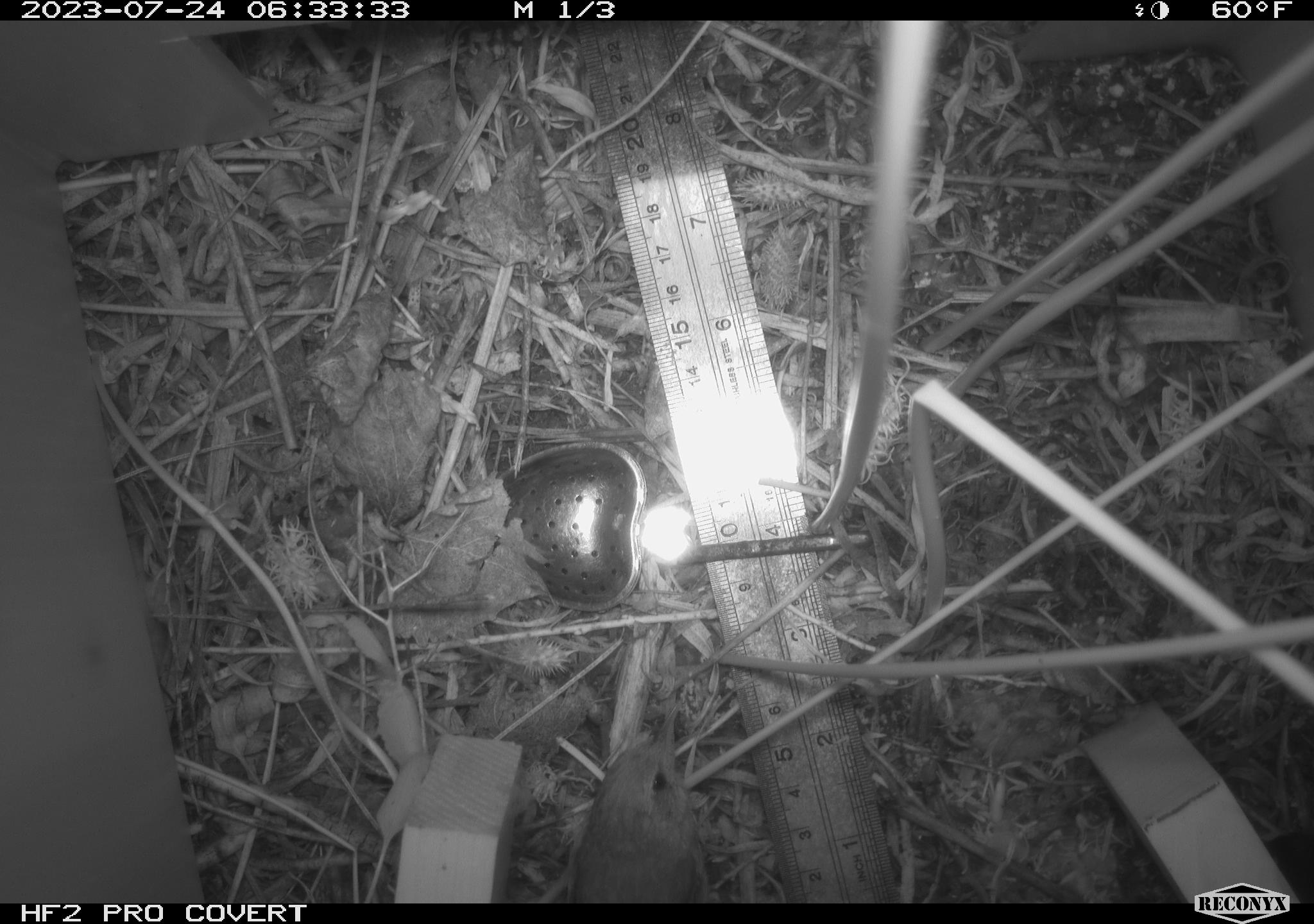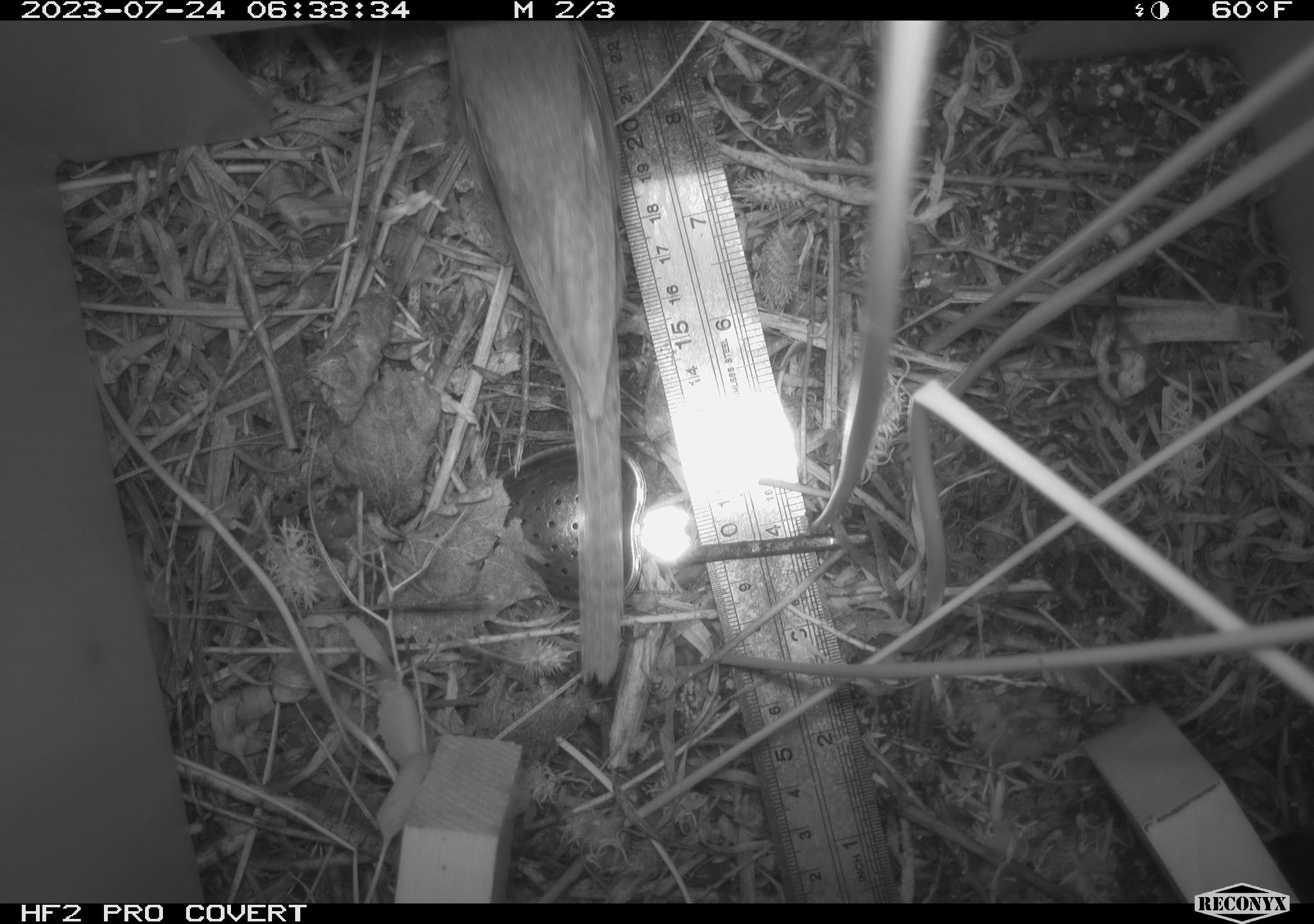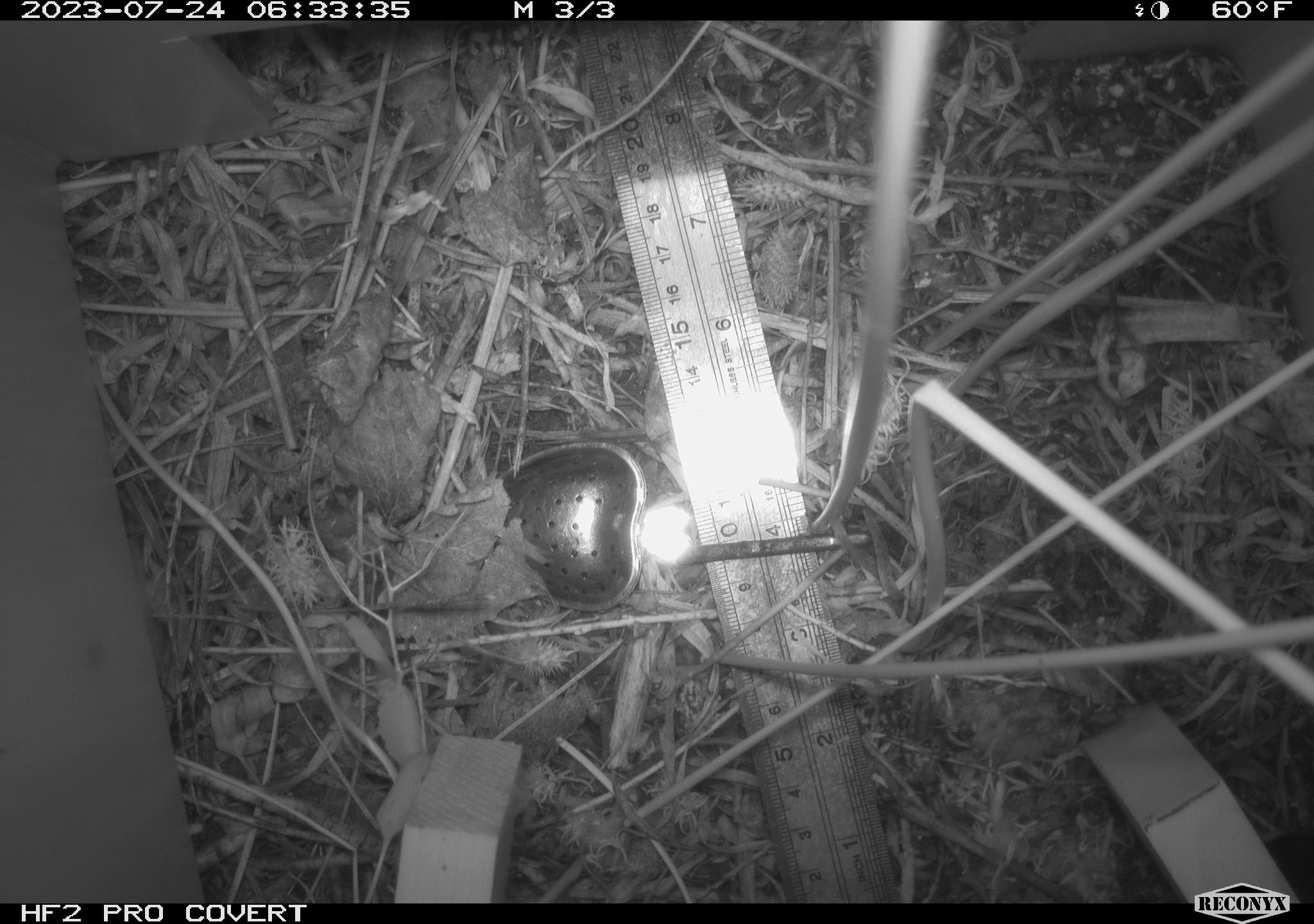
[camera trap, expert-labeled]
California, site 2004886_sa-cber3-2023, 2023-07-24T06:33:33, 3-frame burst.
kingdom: Animalia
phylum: Chordata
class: Aves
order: Passeriformes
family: Troglodytidae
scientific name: Troglodytidae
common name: wren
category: troglodytidae family